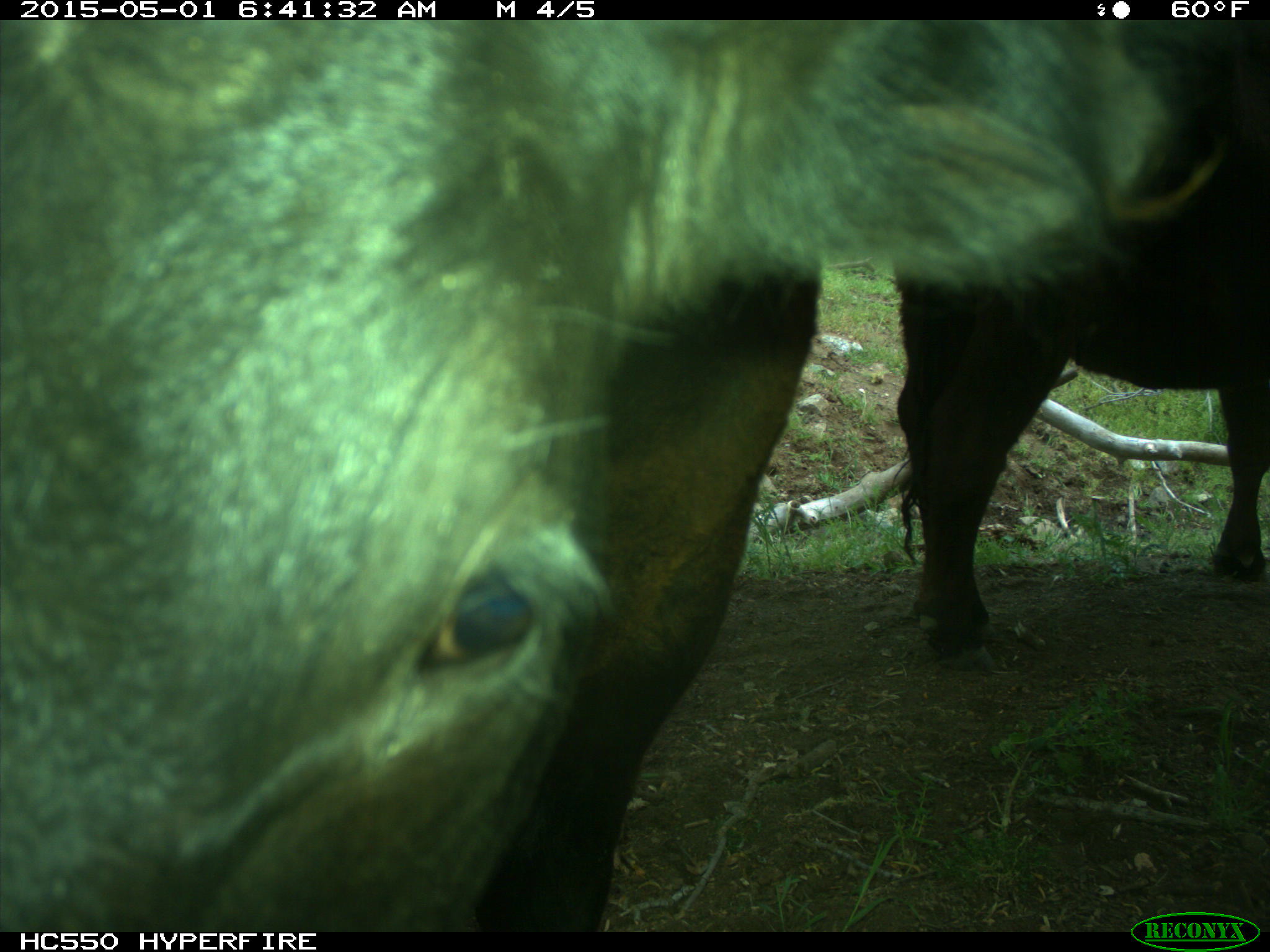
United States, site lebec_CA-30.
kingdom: Animalia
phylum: Chordata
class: Mammalia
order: Artiodactyla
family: Bovidae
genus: Bos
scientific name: Bos taurus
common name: domestic cow